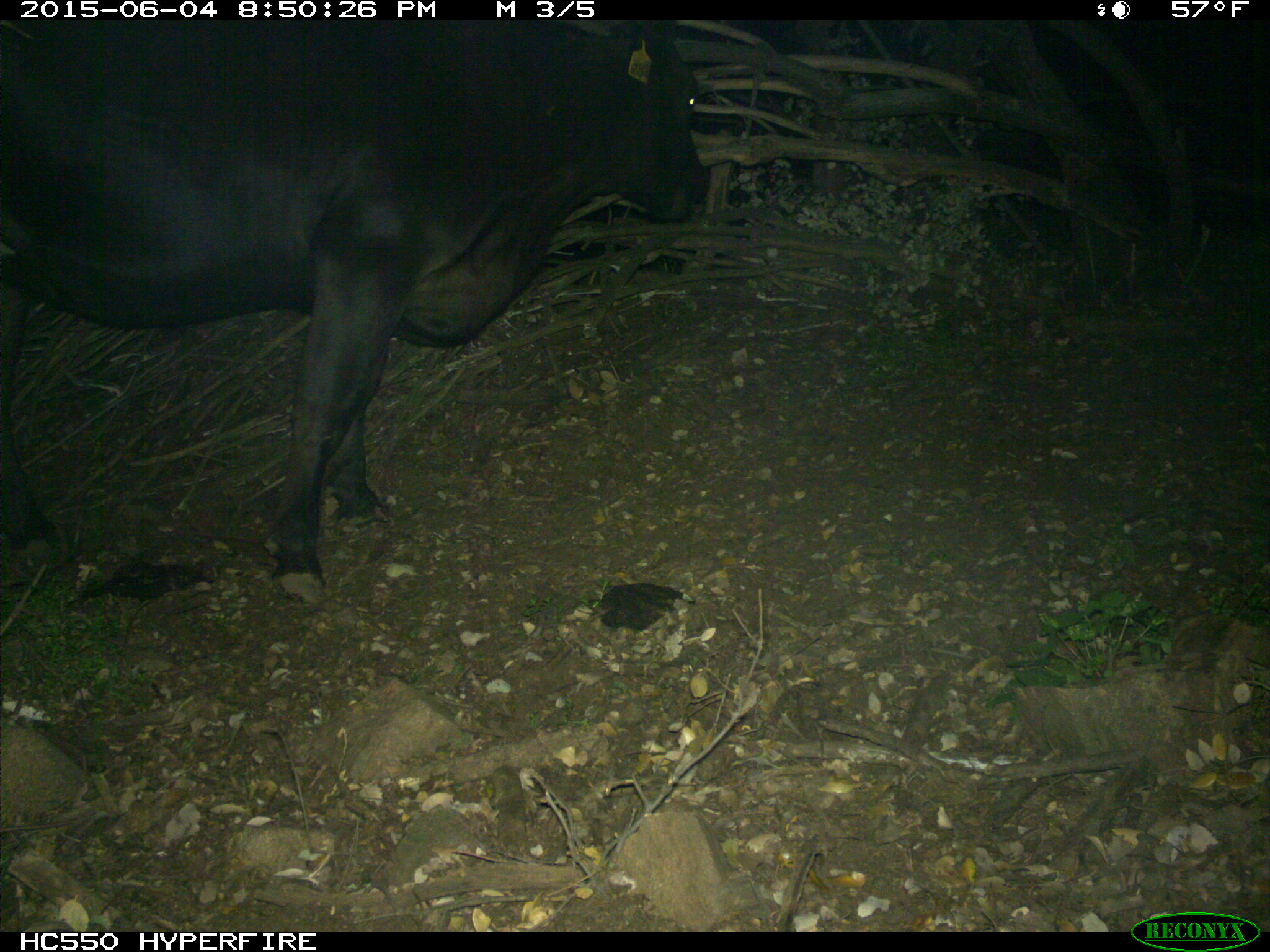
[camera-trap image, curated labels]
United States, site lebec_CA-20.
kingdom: Animalia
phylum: Chordata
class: Mammalia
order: Artiodactyla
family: Bovidae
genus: Bos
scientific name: Bos taurus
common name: domestic cow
Bos taurus (domestic cow).